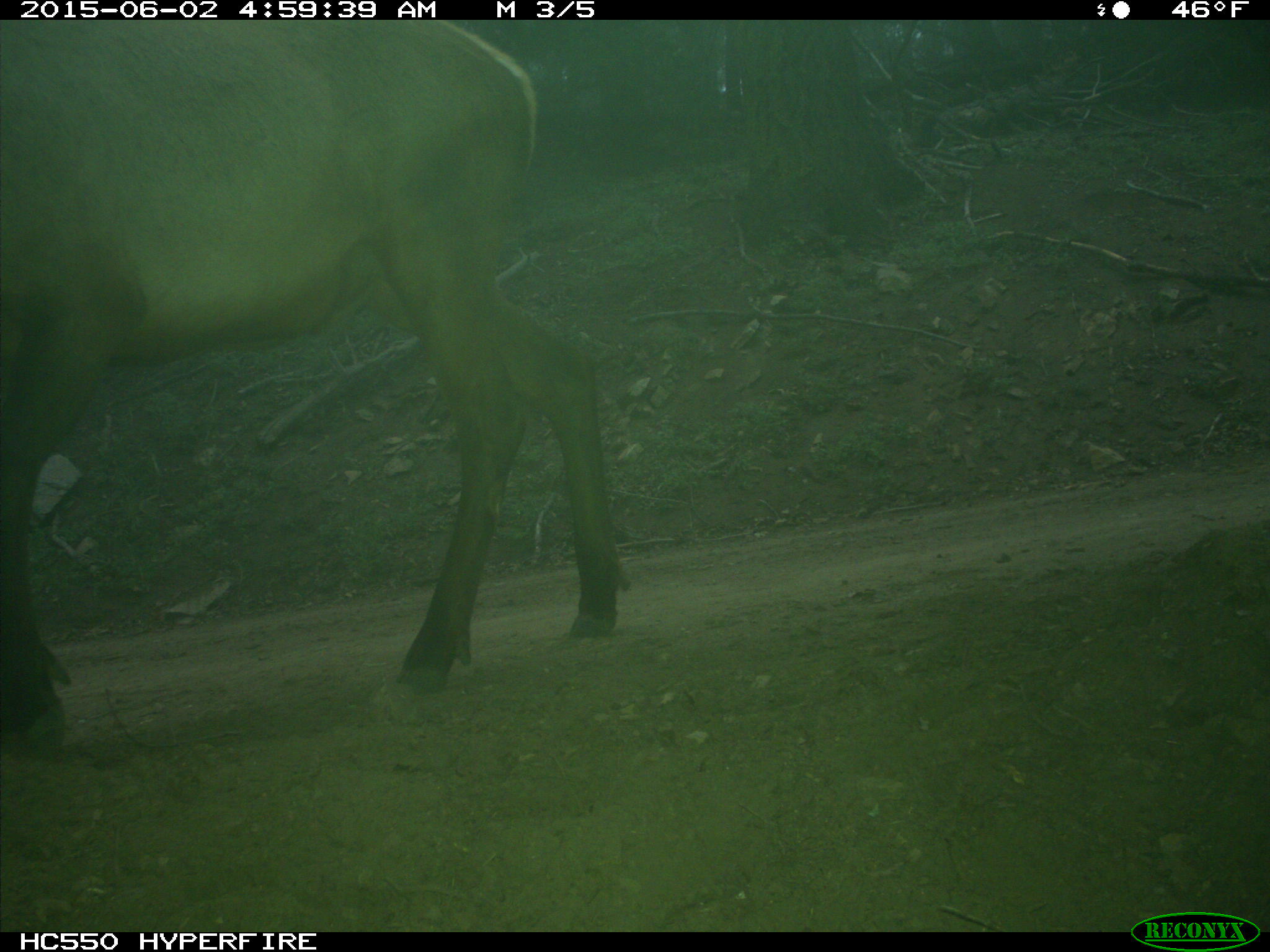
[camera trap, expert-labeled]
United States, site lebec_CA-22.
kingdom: Animalia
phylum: Chordata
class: Mammalia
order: Artiodactyla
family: Cervidae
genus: Cervus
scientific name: Cervus canadensis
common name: elk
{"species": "Cervus canadensis (elk)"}